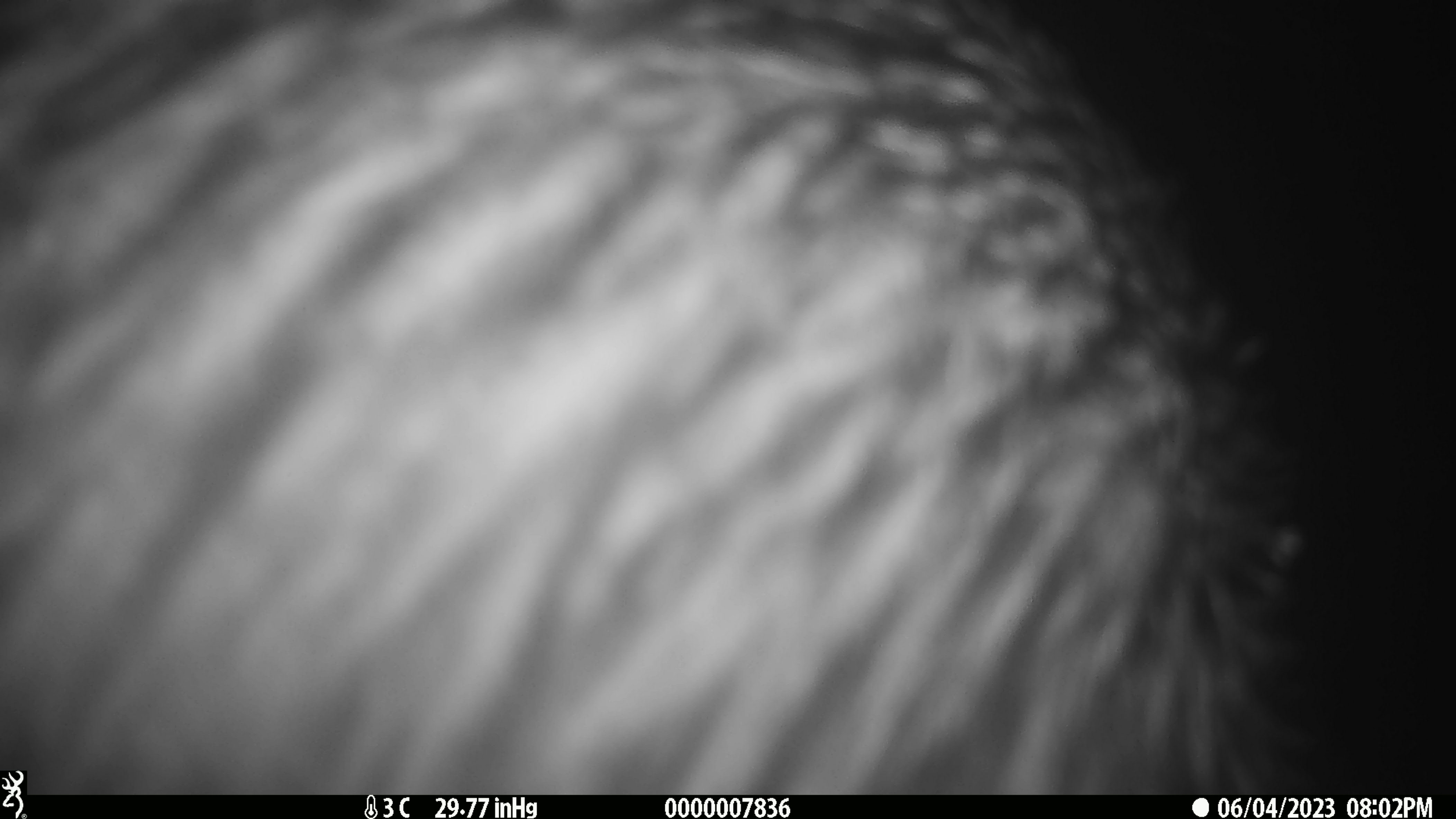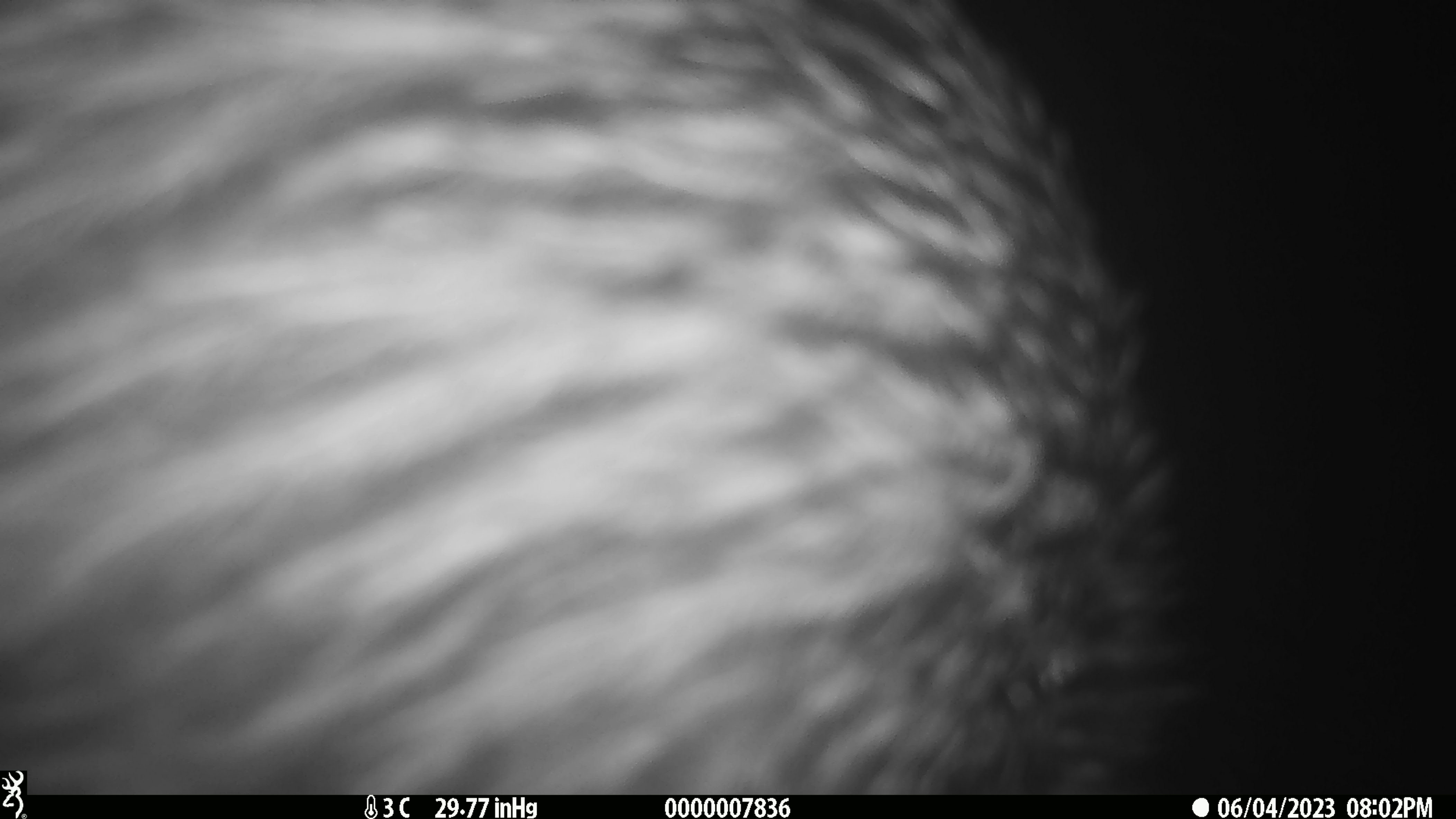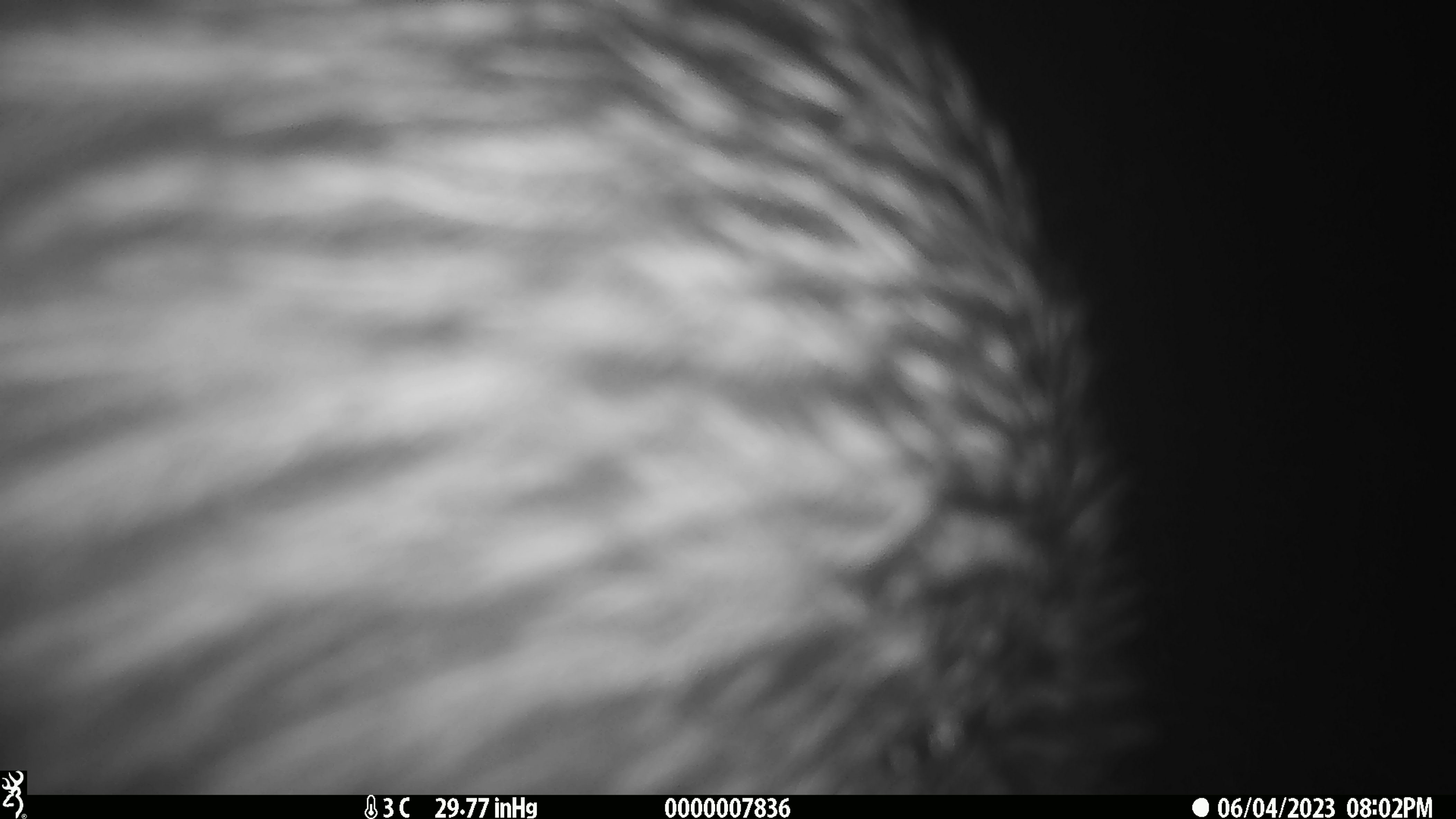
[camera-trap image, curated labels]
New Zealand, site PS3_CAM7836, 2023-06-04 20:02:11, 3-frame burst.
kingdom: Animalia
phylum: Chordata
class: Aves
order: Apterygiformes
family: Apterygidae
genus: Apteryx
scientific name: Apteryx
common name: kiwi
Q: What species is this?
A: Kiwi (Apteryx).